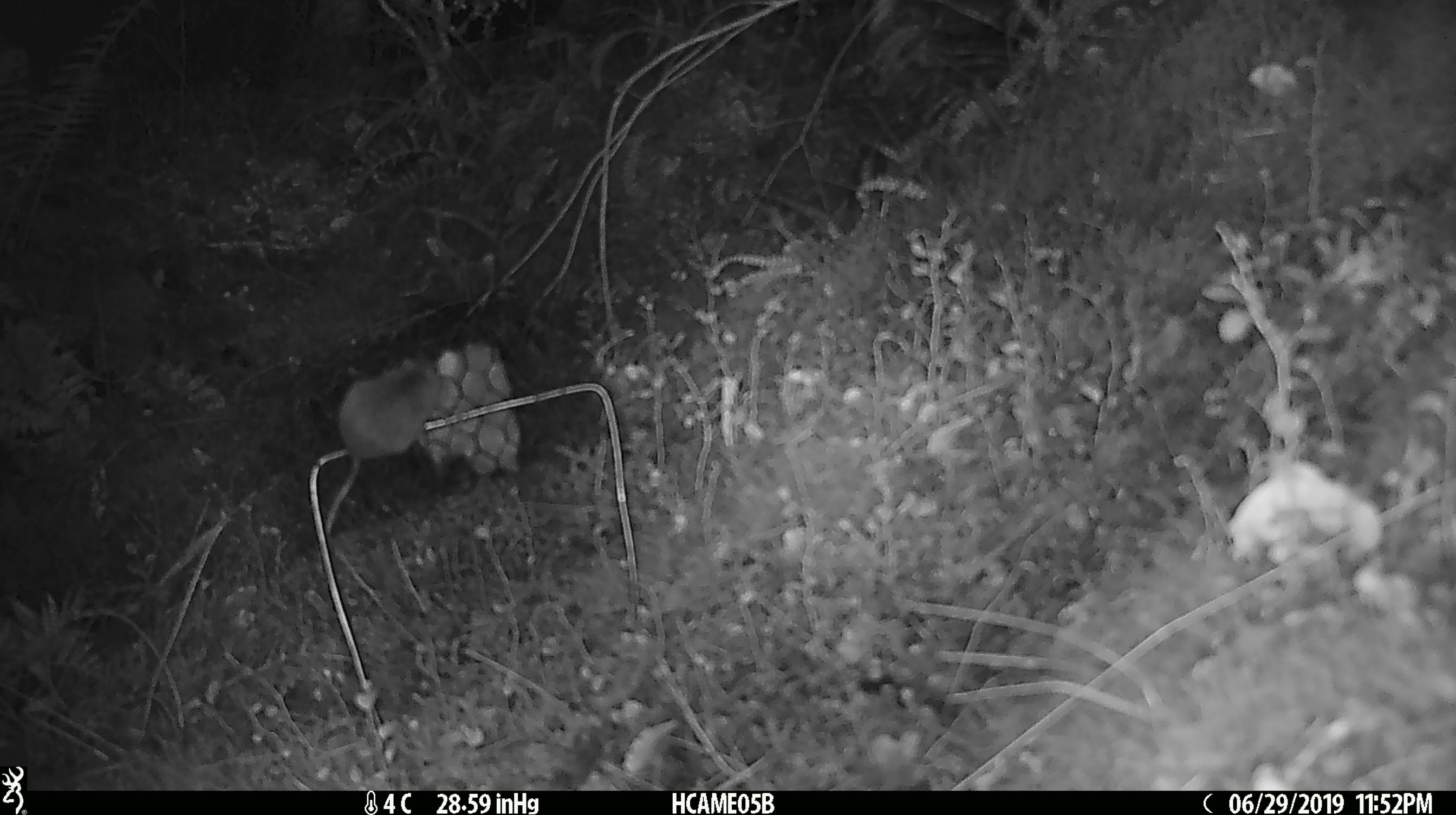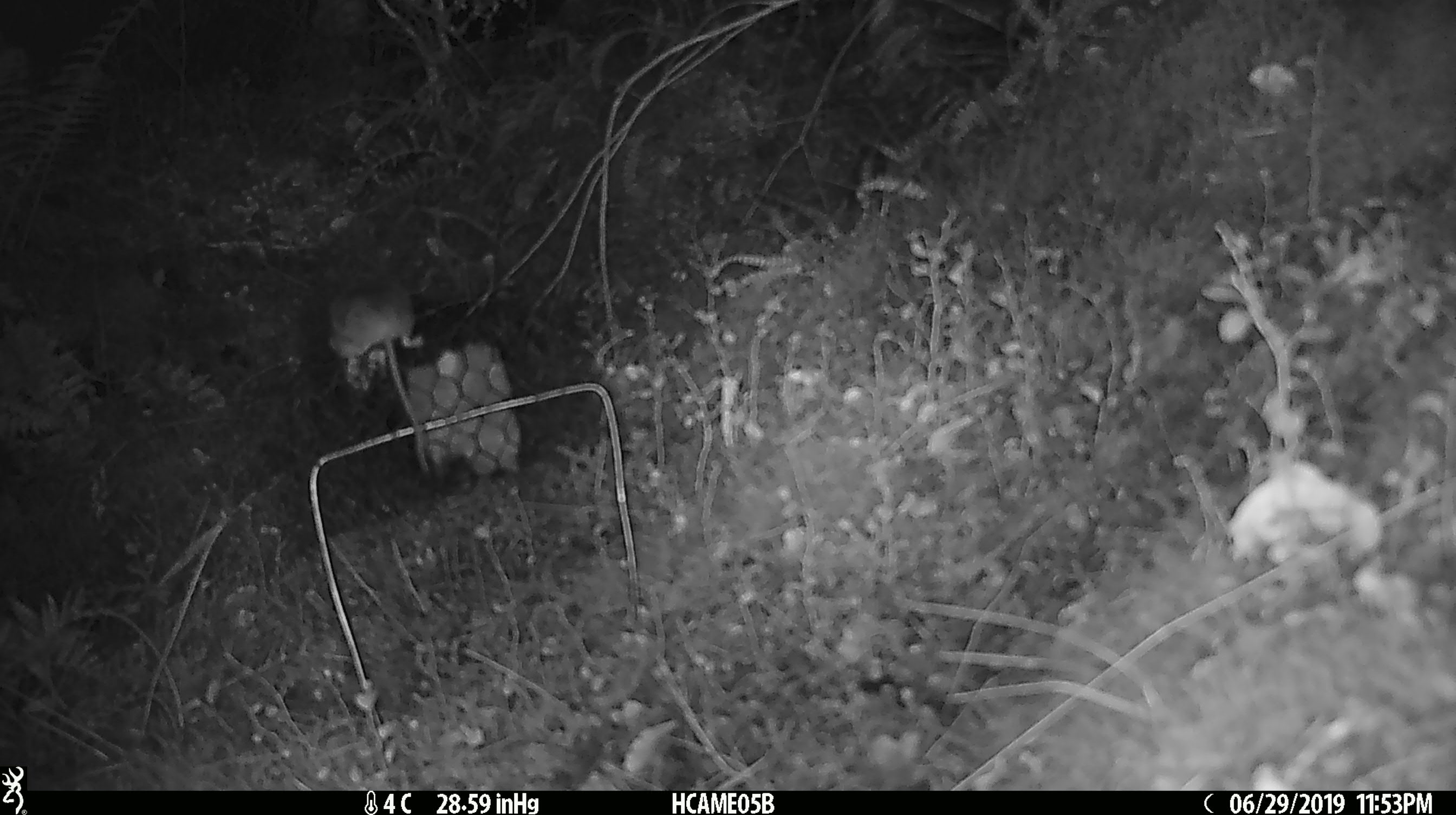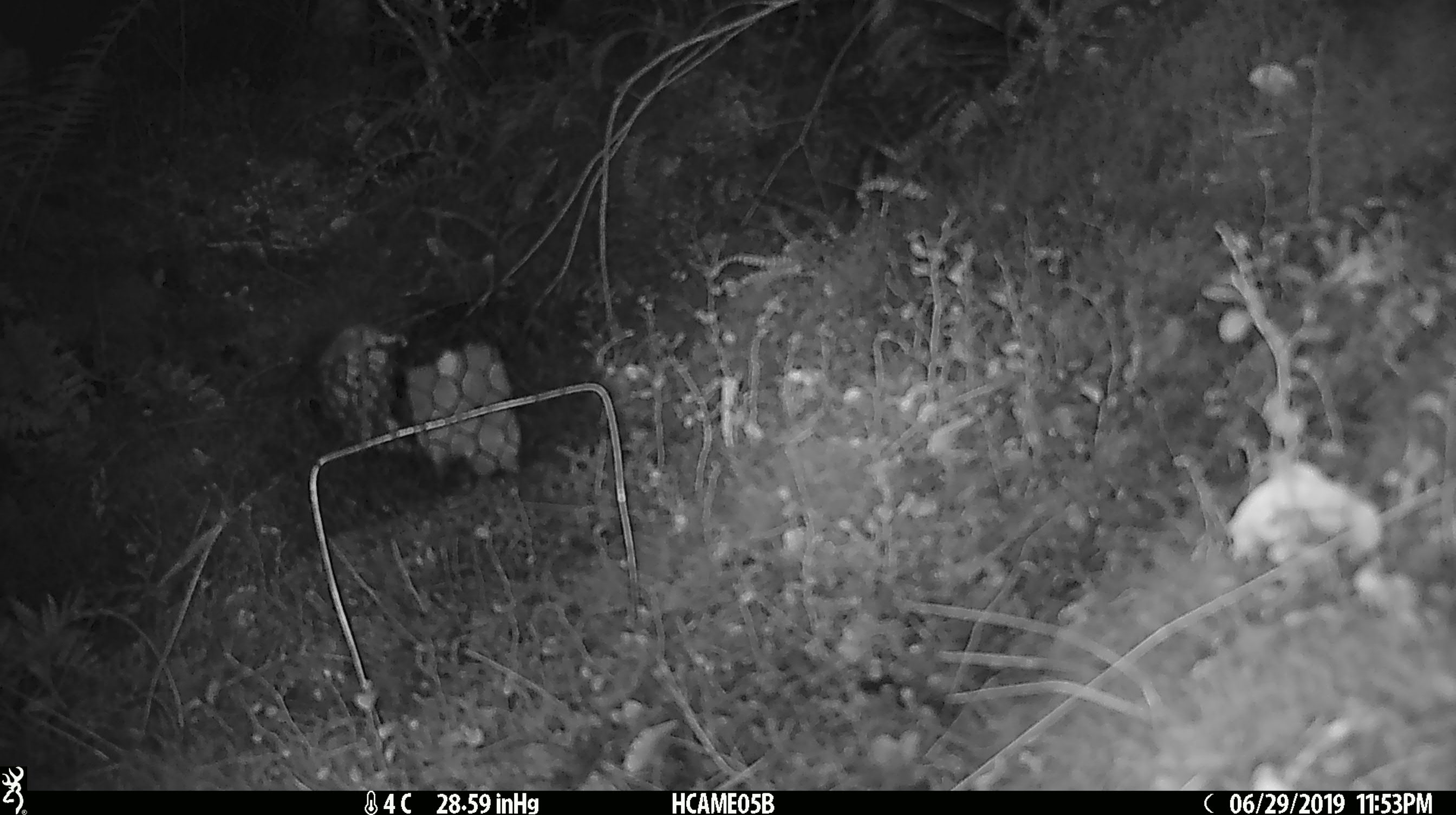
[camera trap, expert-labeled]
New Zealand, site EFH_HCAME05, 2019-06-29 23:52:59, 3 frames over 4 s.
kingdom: Animalia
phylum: Chordata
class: Mammalia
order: Rodentia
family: Muridae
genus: Mus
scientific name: Mus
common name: mouse